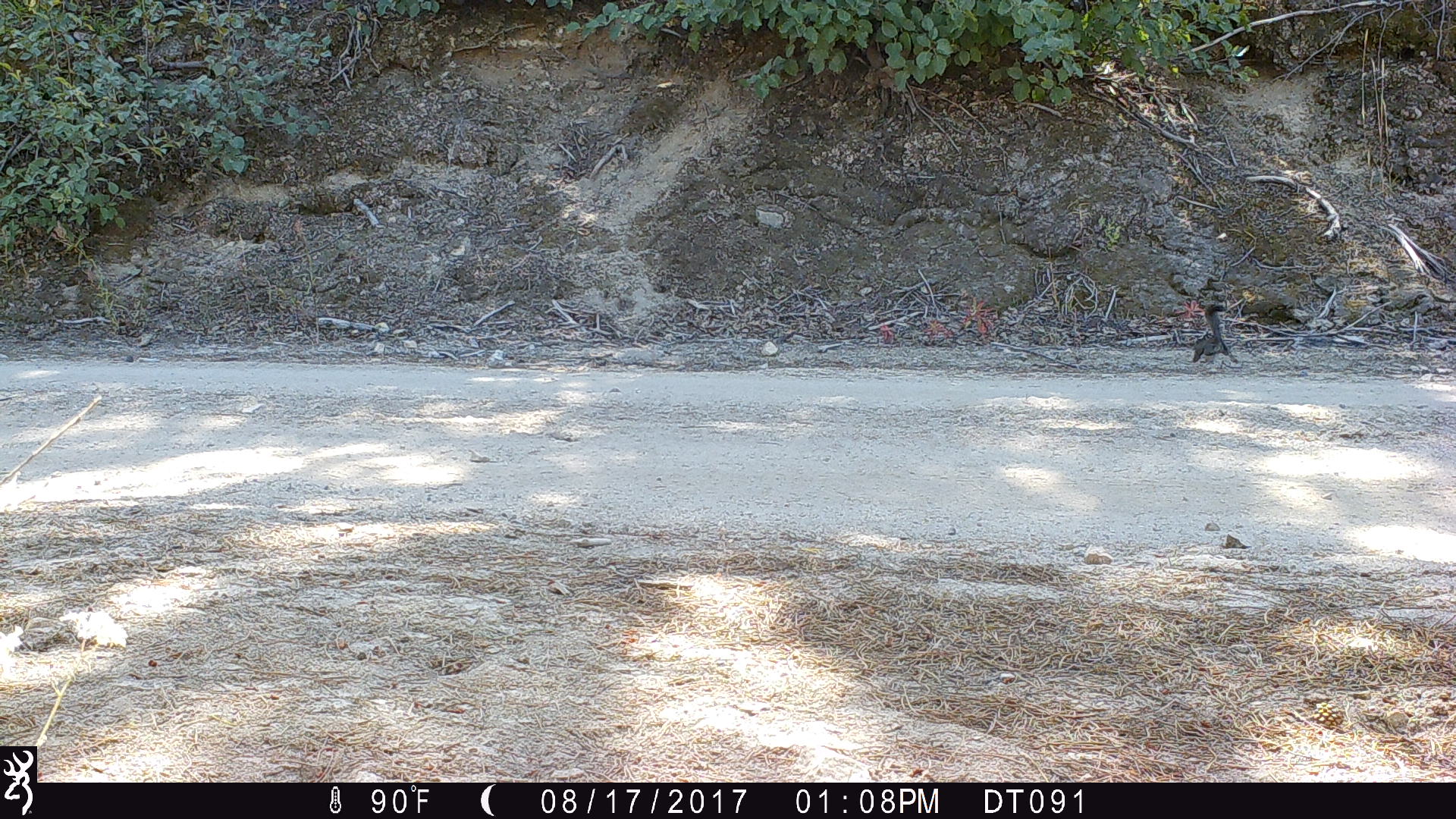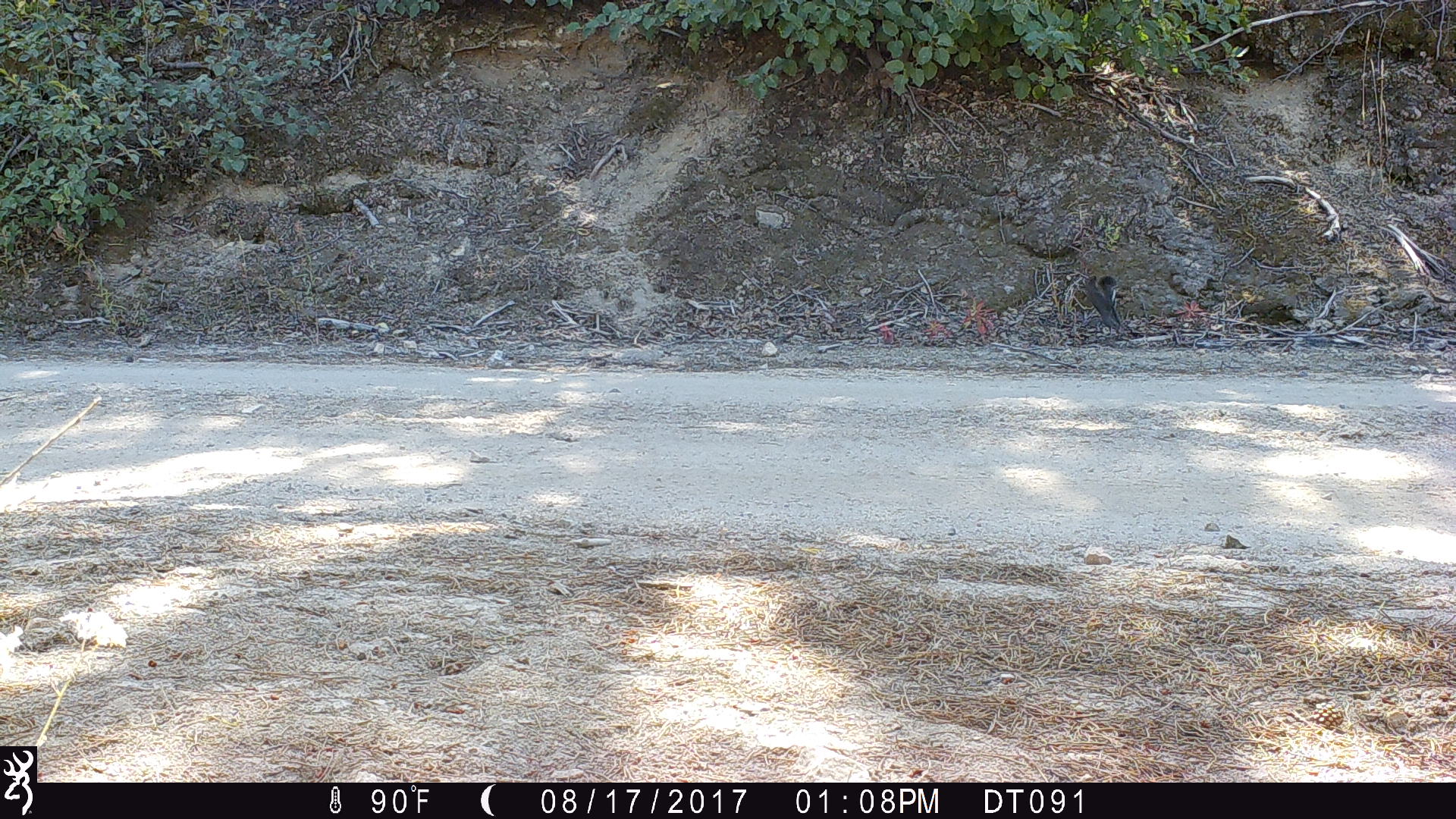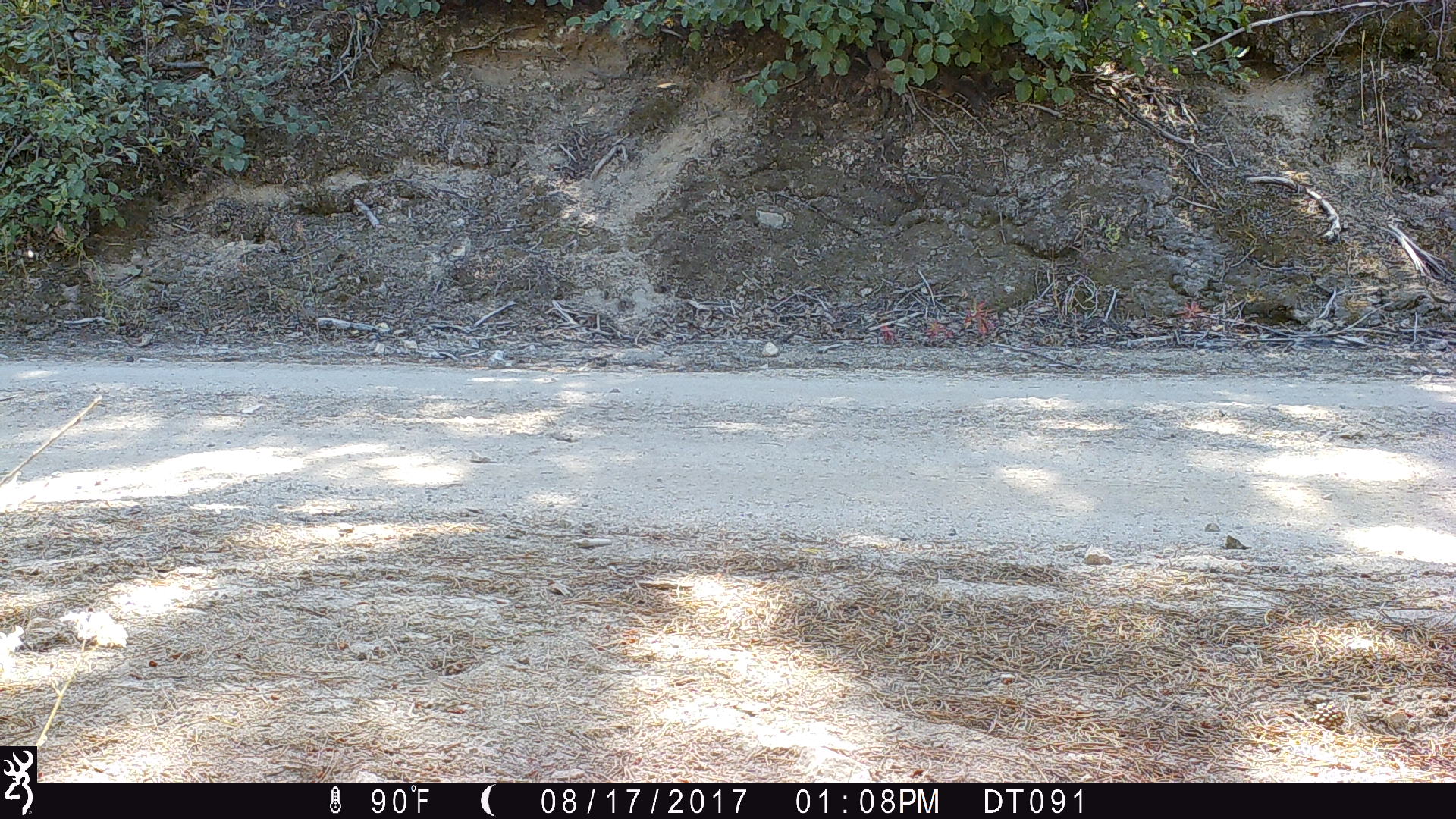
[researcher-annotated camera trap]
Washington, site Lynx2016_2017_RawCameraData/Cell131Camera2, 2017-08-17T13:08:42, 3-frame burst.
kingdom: Animalia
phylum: Chordata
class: Mammalia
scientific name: Mammalia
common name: small mammal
Small mammal (Mammalia). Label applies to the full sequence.